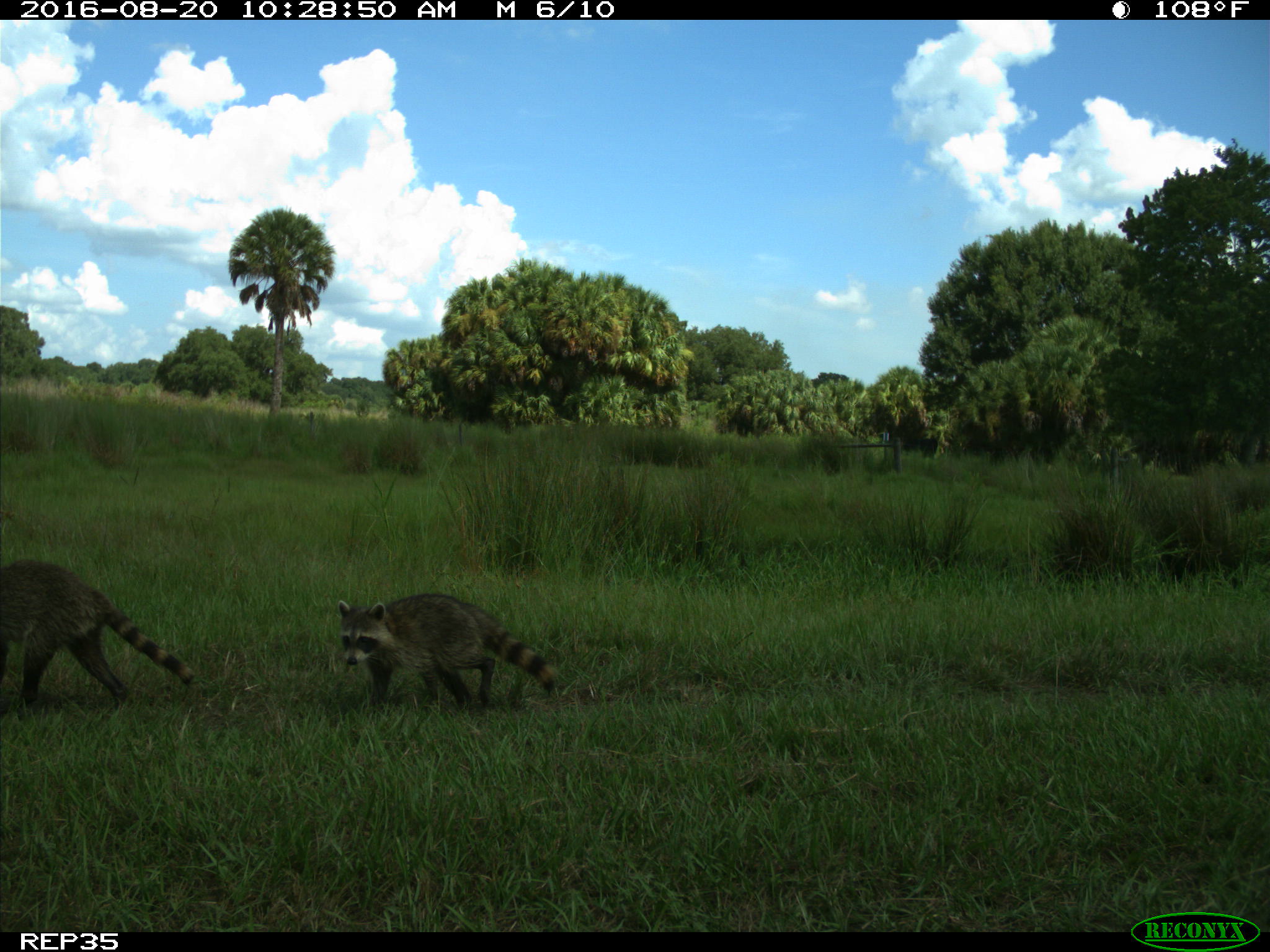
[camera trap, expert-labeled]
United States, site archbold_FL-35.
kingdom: Animalia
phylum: Chordata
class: Mammalia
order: Carnivora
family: Procyonidae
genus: Procyon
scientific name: Procyon lotor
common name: common raccoon